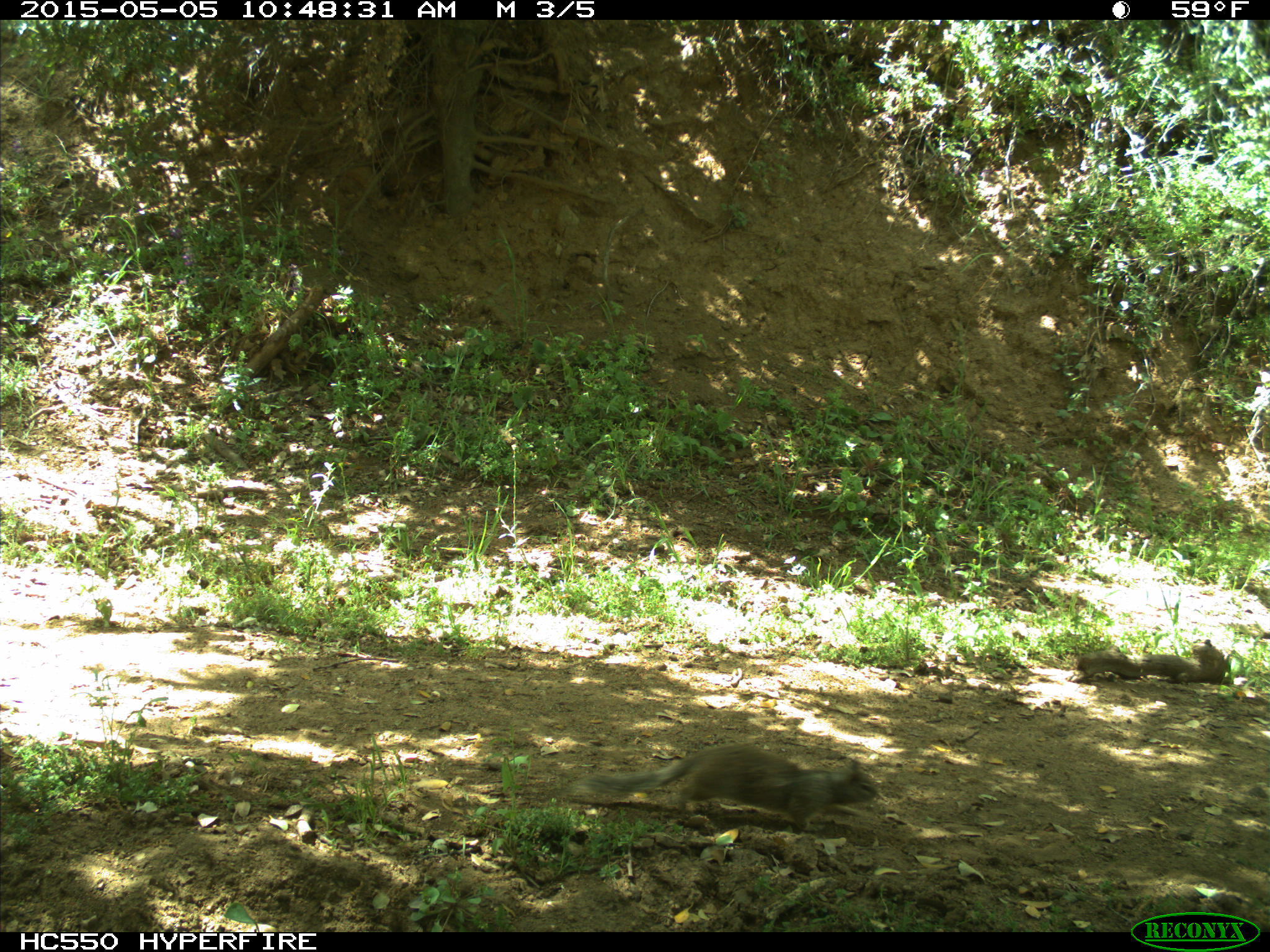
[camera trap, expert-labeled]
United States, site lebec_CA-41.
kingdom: Animalia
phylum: Chordata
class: Mammalia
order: Rodentia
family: Sciuridae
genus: Otospermophilus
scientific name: Otospermophilus beecheyi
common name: california ground squirrel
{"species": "Otospermophilus beecheyi (california ground squirrel)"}